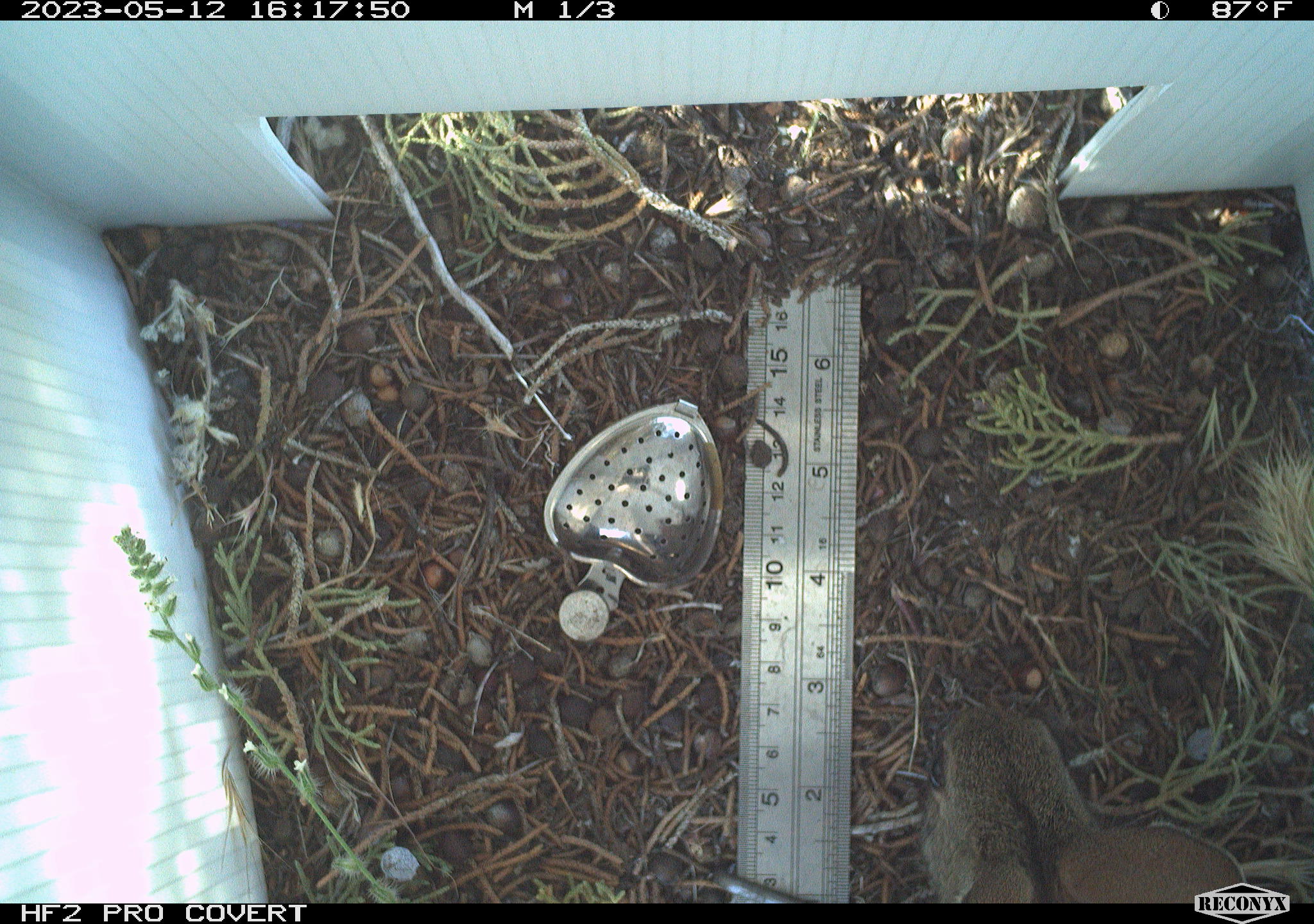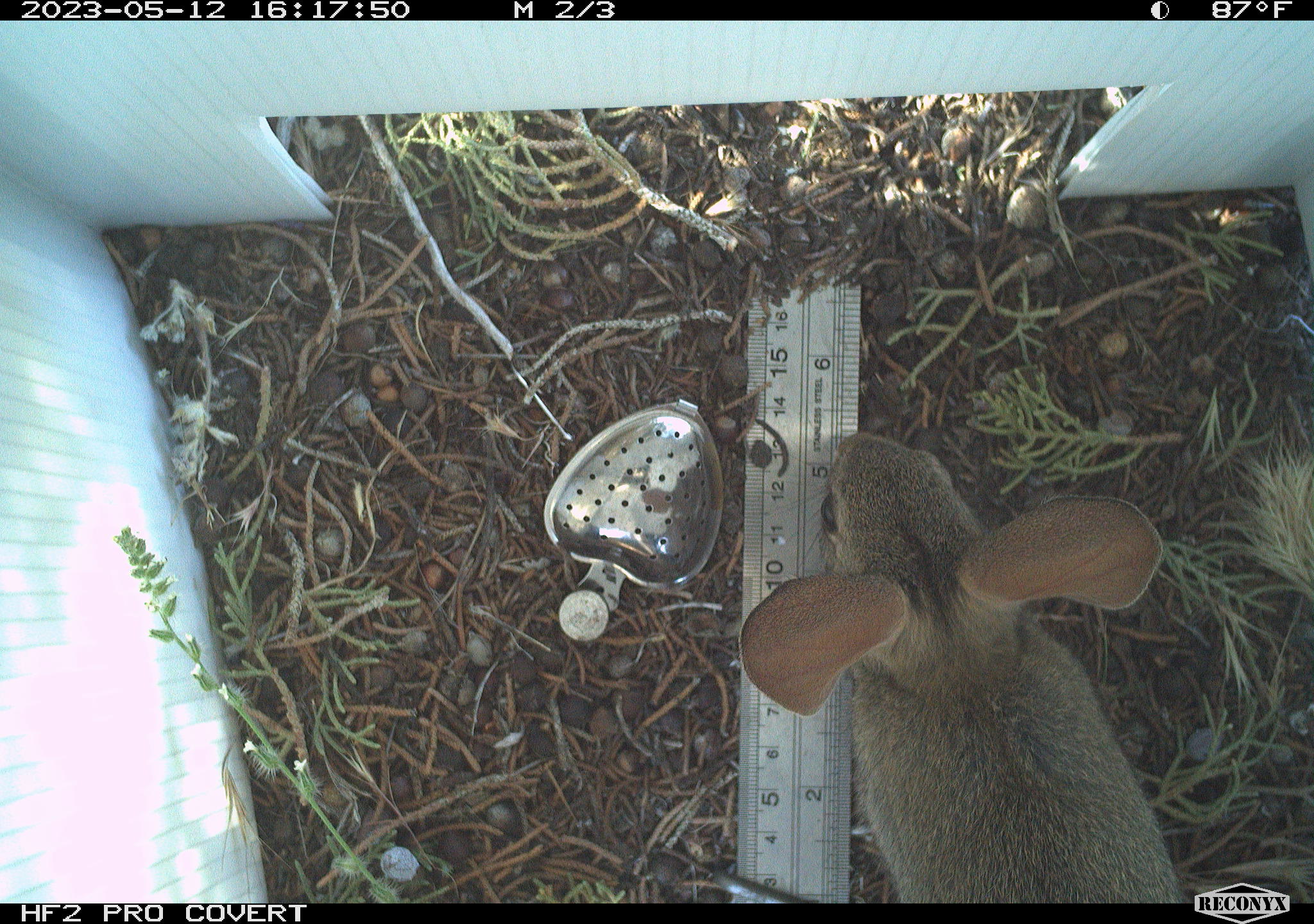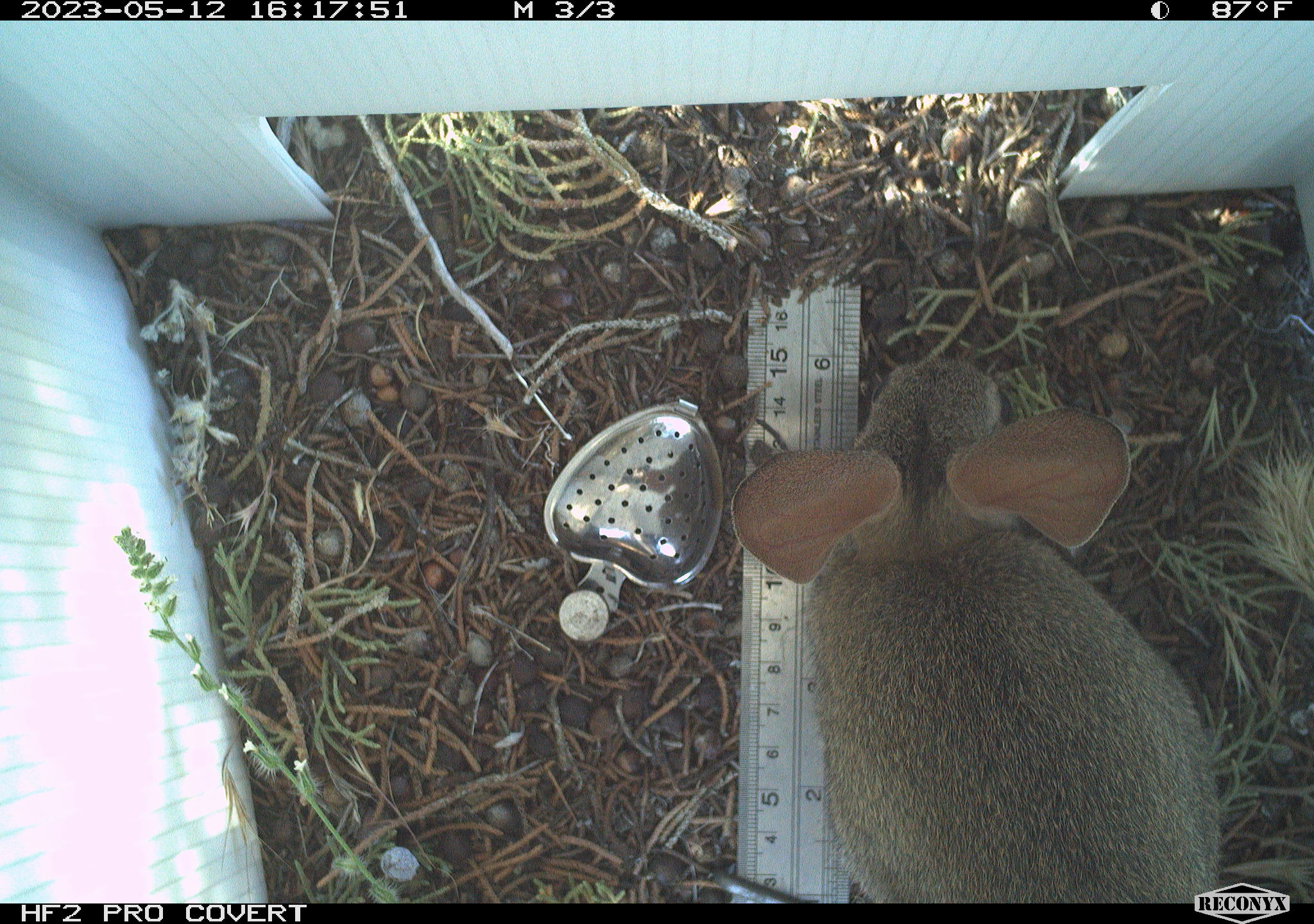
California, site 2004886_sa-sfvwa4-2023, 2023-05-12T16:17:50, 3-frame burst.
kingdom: Animalia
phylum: Chordata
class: Mammalia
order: Lagomorpha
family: Leporidae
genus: Sylvilagus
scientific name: Sylvilagus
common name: cottontail rabbits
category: sylvilagus species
Sylvilagus species (cottontail rabbits) (Sylvilagus).